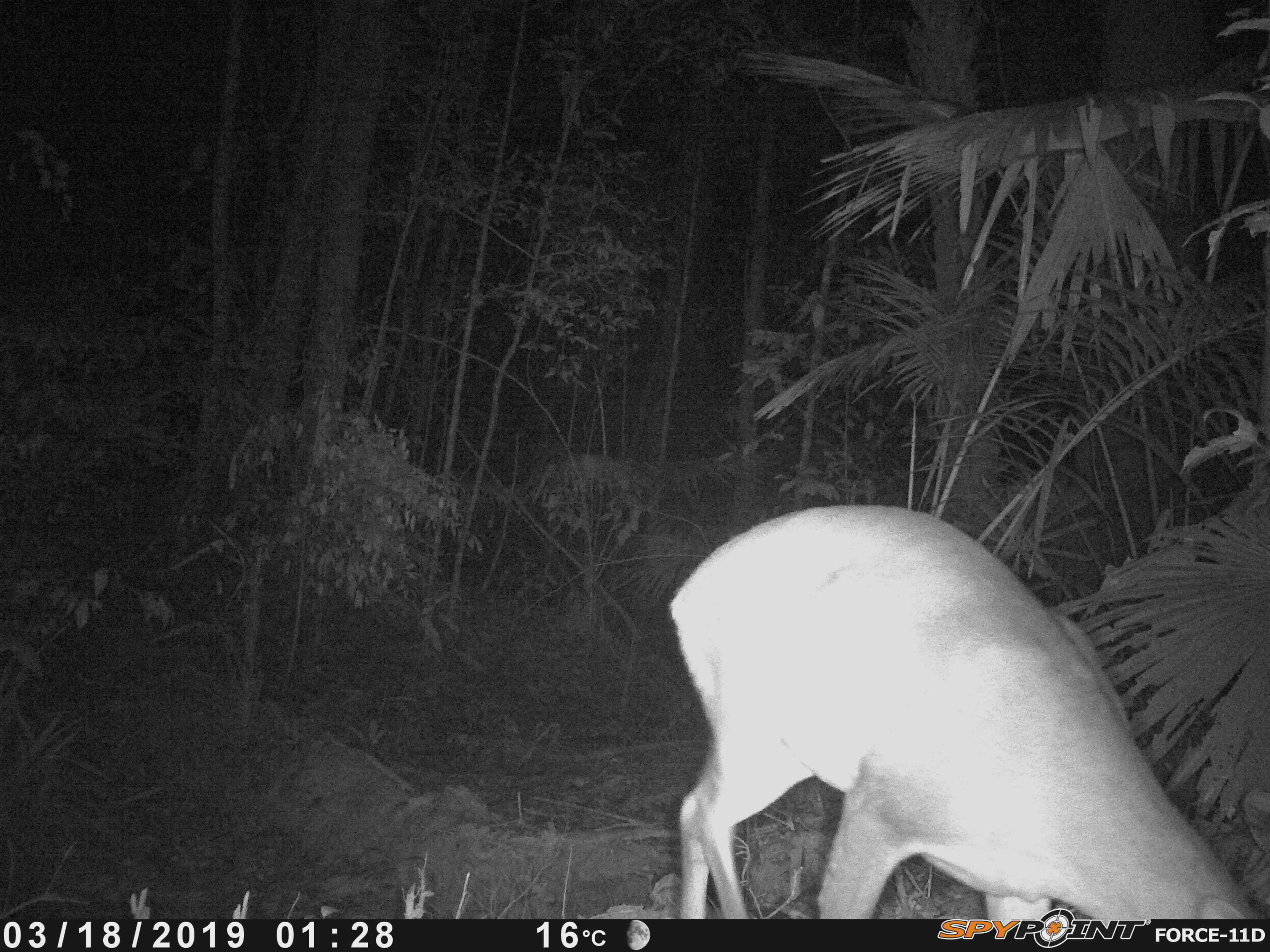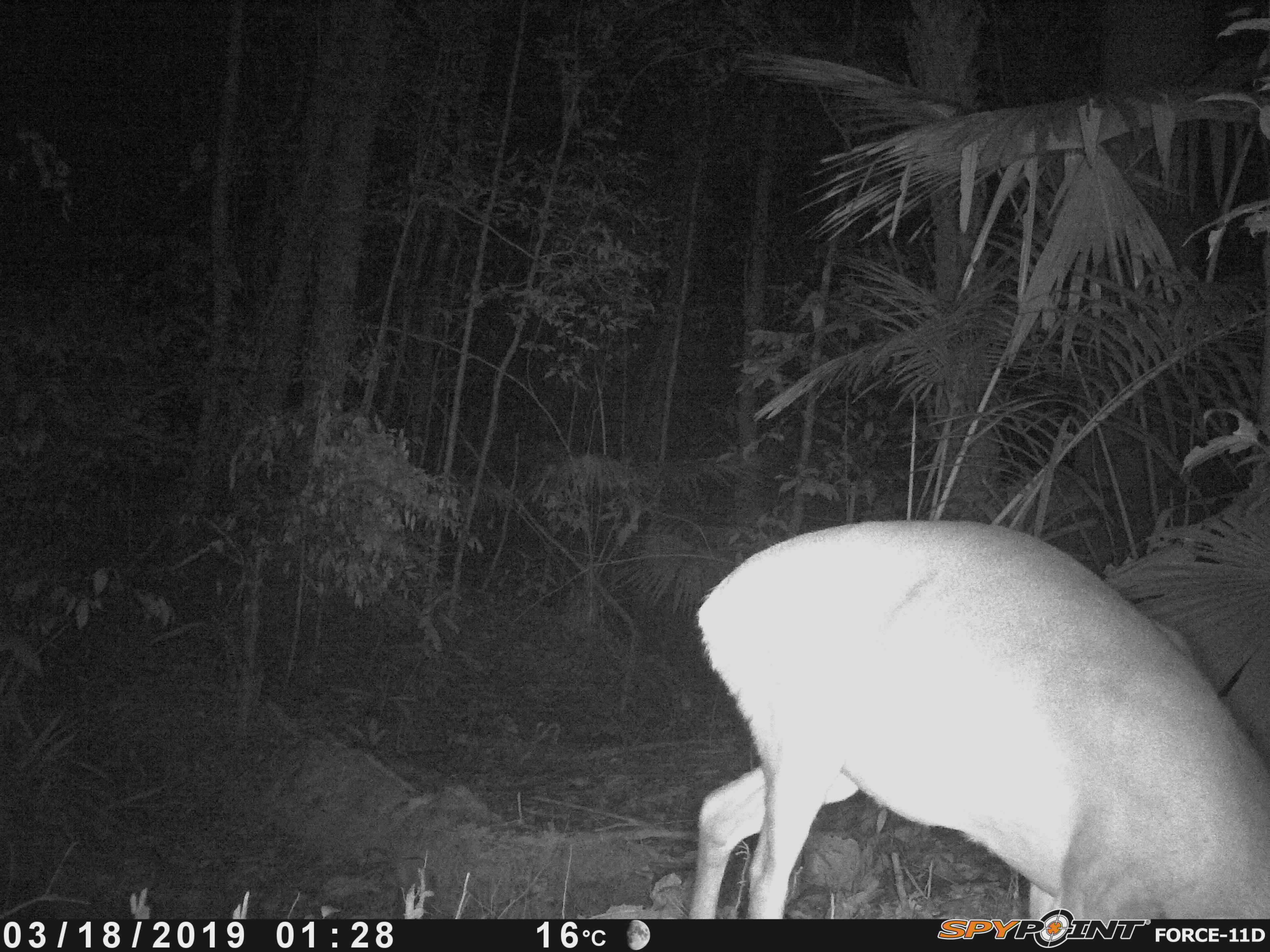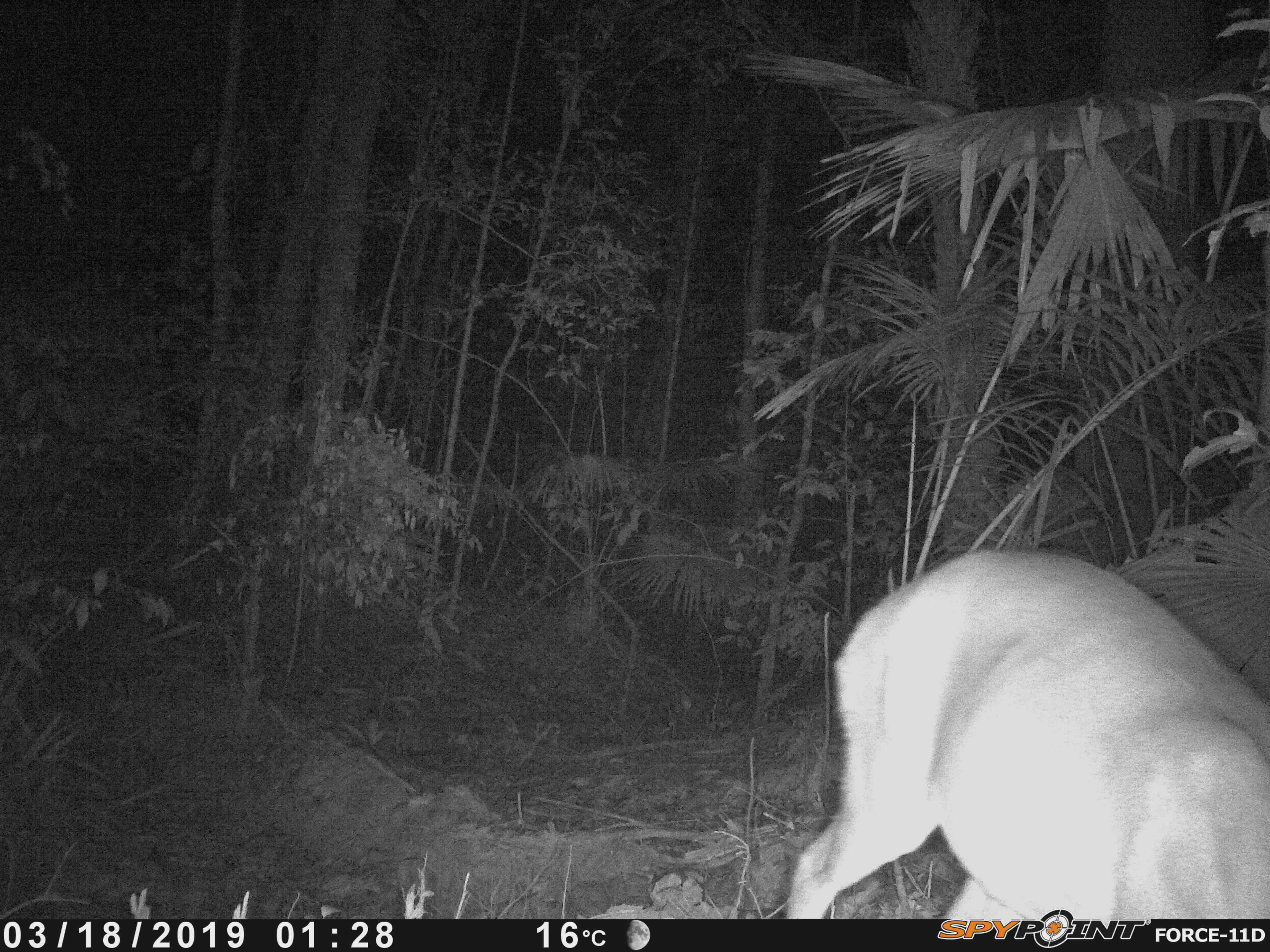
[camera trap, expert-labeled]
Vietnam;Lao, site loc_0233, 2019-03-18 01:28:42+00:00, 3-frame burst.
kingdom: Animalia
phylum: Chordata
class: Mammalia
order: Artiodactyla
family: Cervidae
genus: Muntiacus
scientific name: Muntiacus vuquangensis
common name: large-antlered muntjac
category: large antlered muntjac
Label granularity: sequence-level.